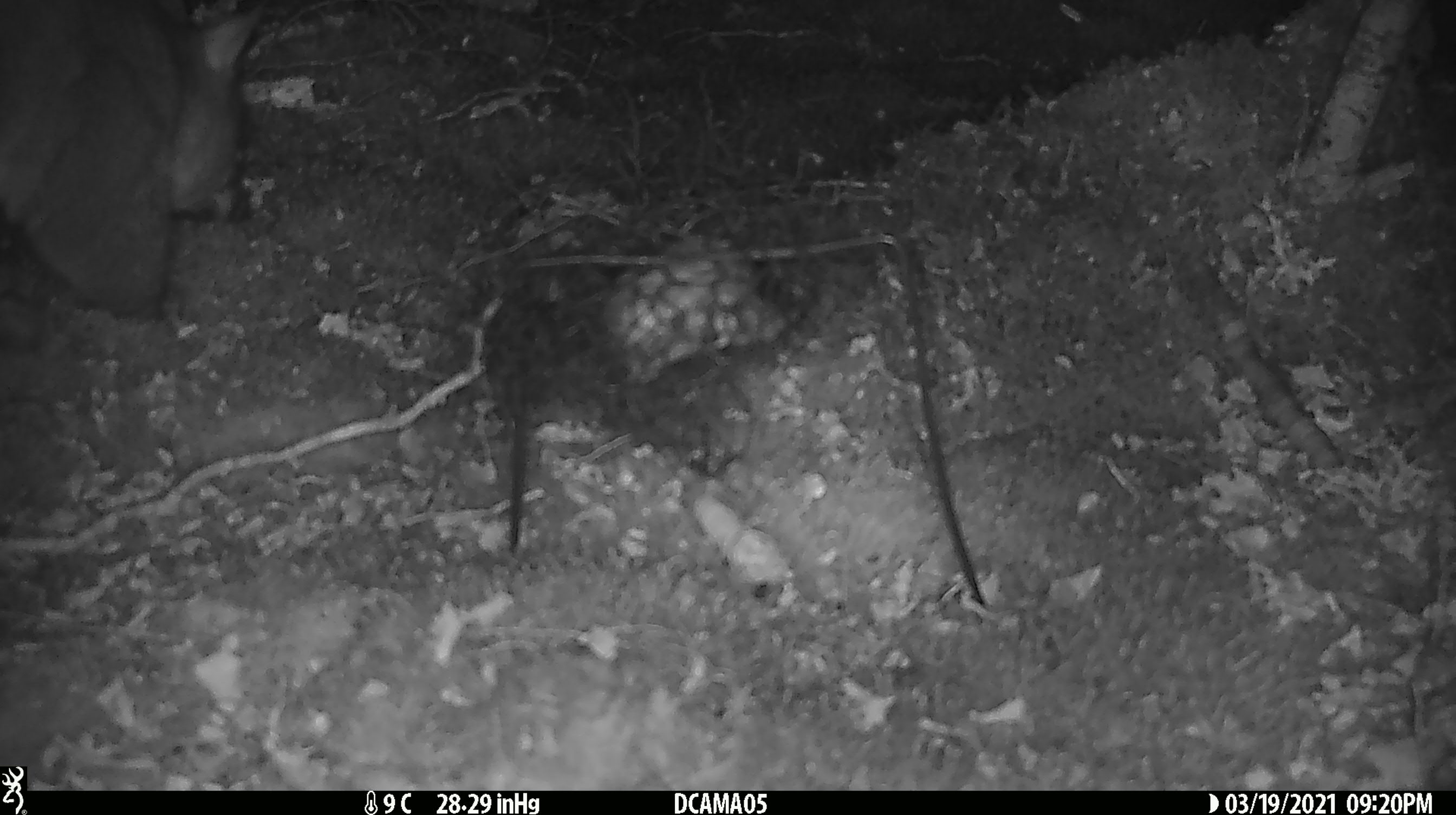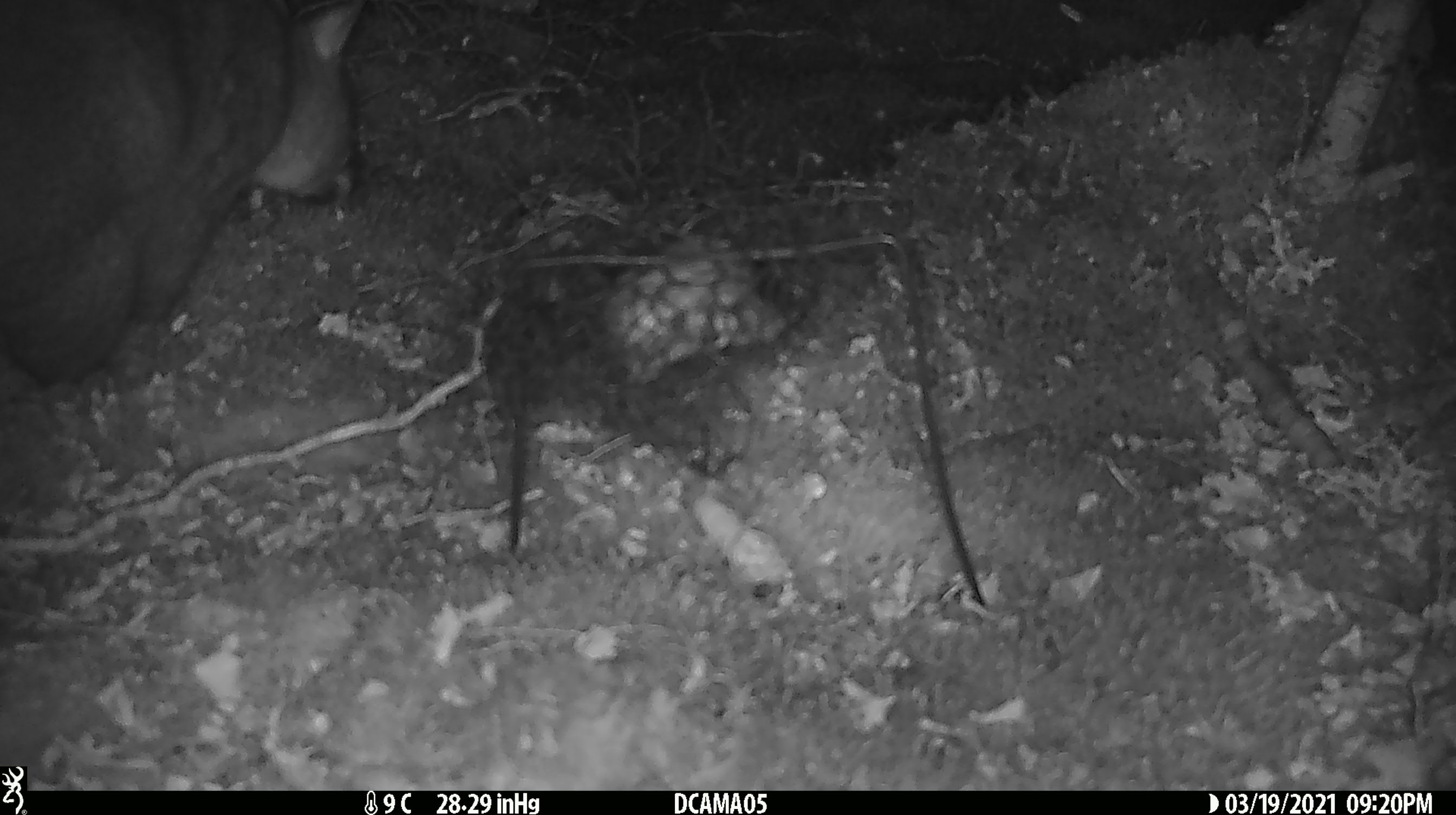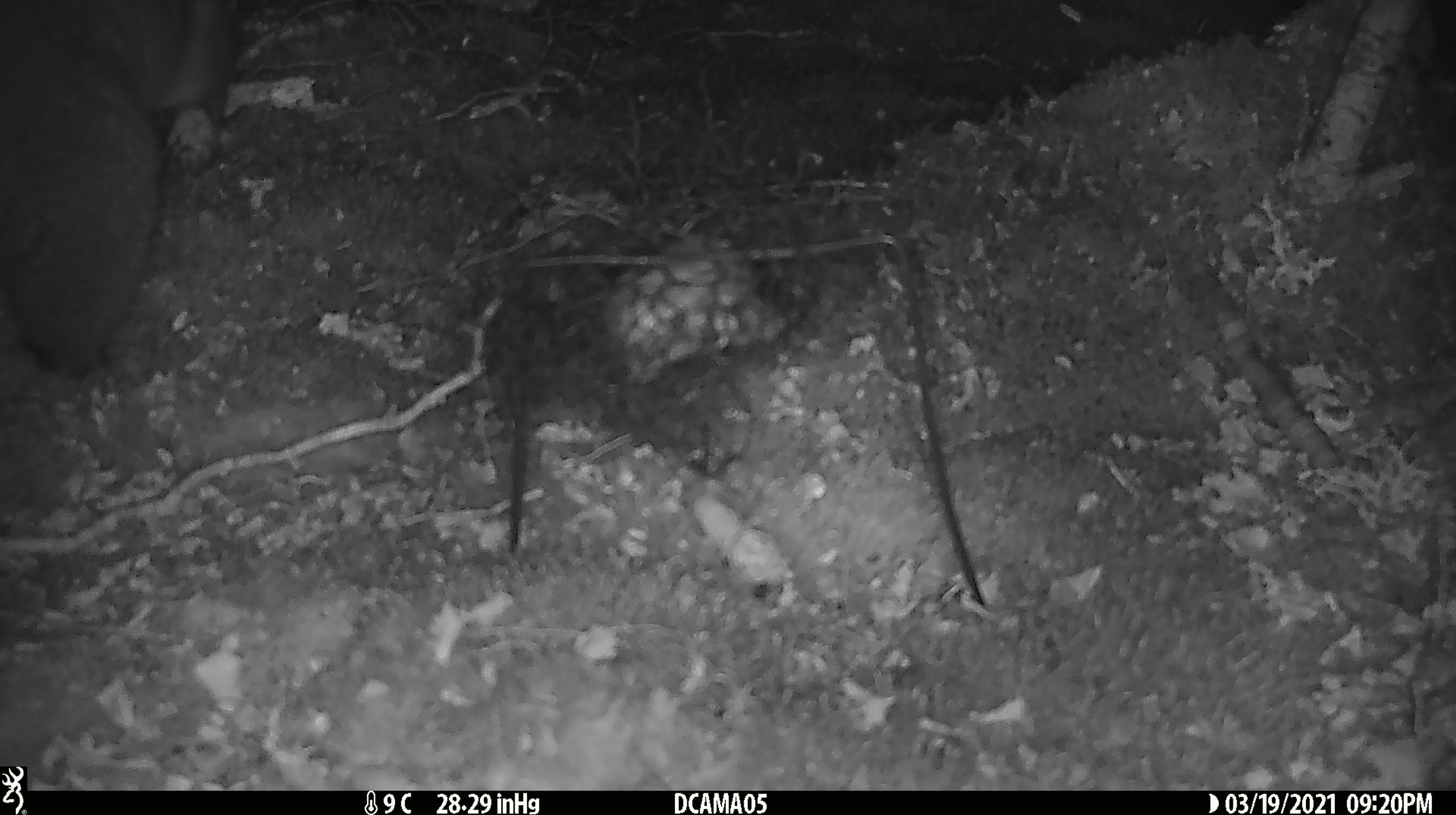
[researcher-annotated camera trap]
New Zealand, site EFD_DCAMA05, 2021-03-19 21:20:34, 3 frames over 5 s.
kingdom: Animalia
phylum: Chordata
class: Mammalia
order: Diprotodontia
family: Phalangeridae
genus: Trichosurus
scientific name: Trichosurus vulpecula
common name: common brushtail possum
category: possum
Possum (common brushtail possum) (Trichosurus vulpecula).